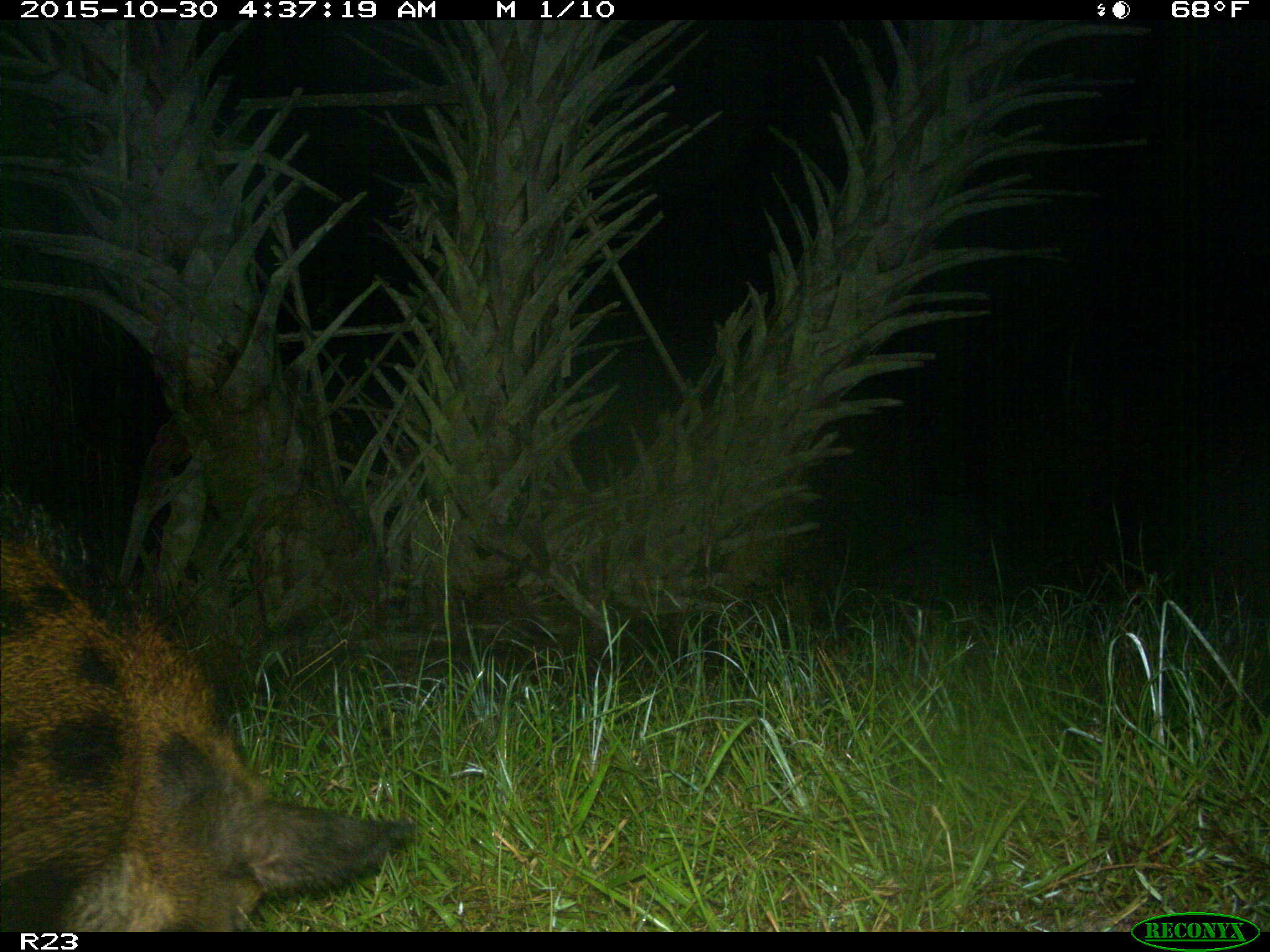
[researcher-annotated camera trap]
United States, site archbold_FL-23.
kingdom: Animalia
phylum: Chordata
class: Mammalia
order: Artiodactyla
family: Suidae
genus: Sus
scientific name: Sus scrofa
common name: wild boar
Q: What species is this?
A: Sus scrofa (wild boar).